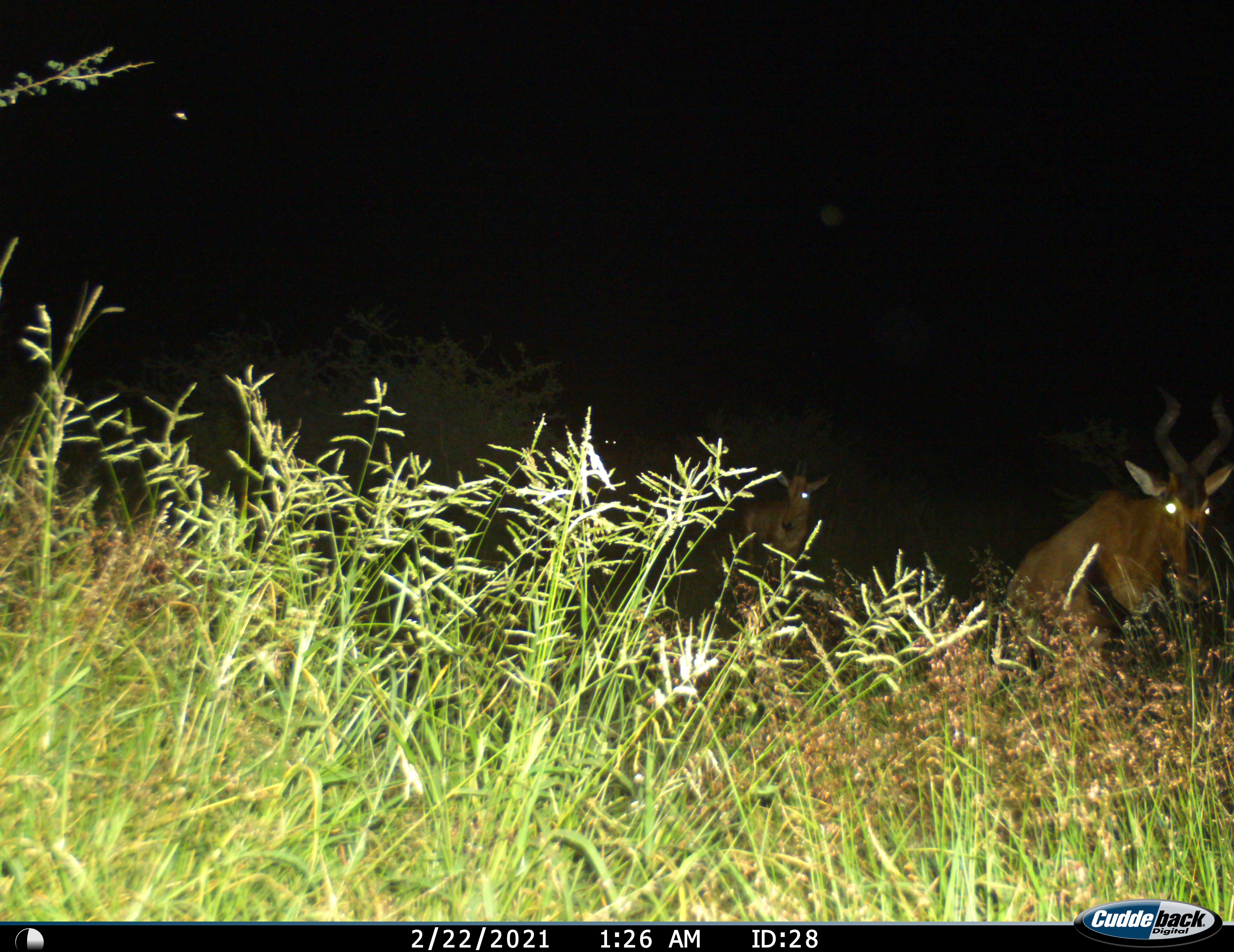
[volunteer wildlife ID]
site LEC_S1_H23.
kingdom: Animalia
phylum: Chordata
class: Mammalia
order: Artiodactyla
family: Bovidae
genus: Alcelaphus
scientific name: Alcelaphus buselaphus caama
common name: red hartebeest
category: hartebeestred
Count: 2.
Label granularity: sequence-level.